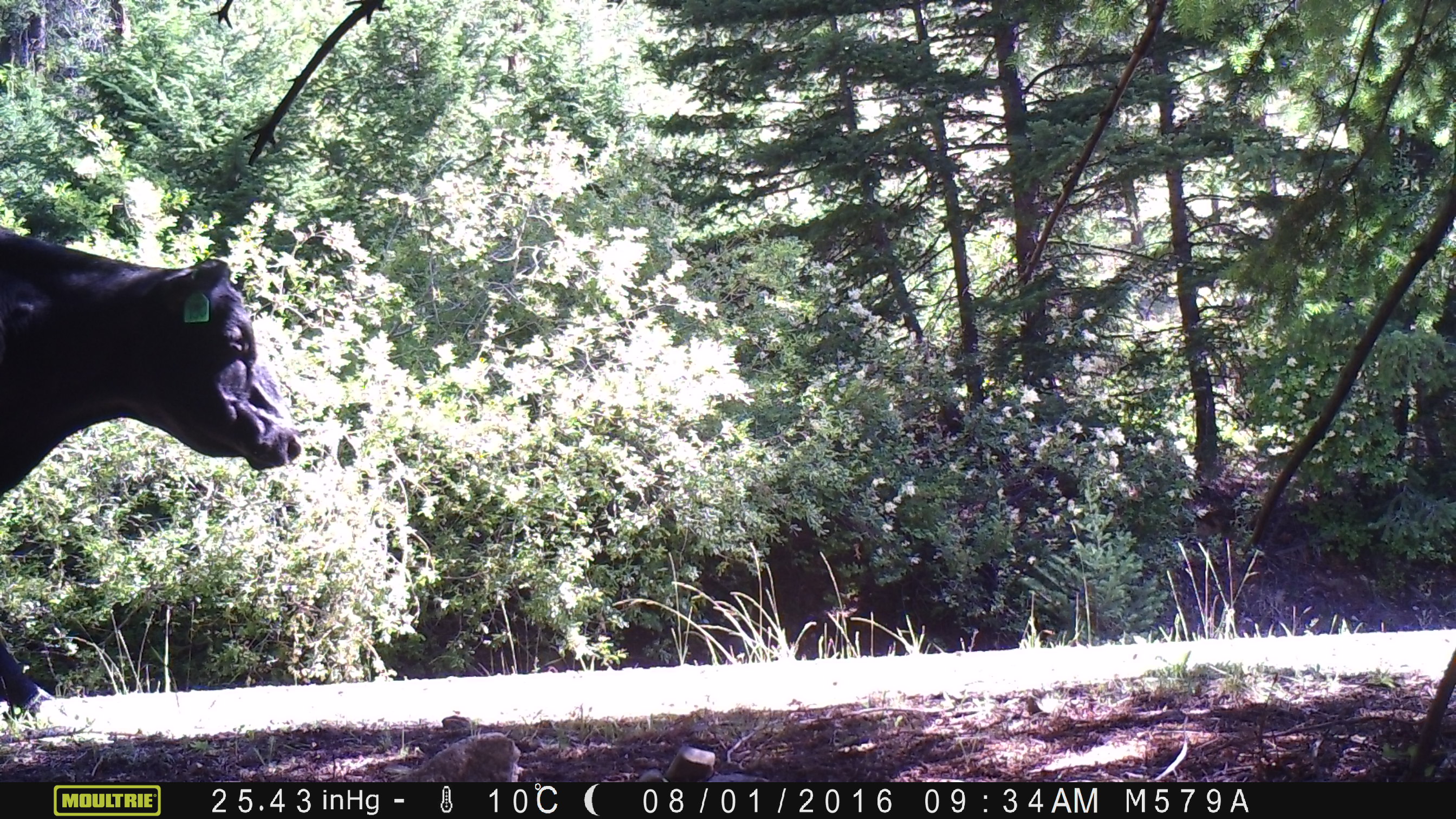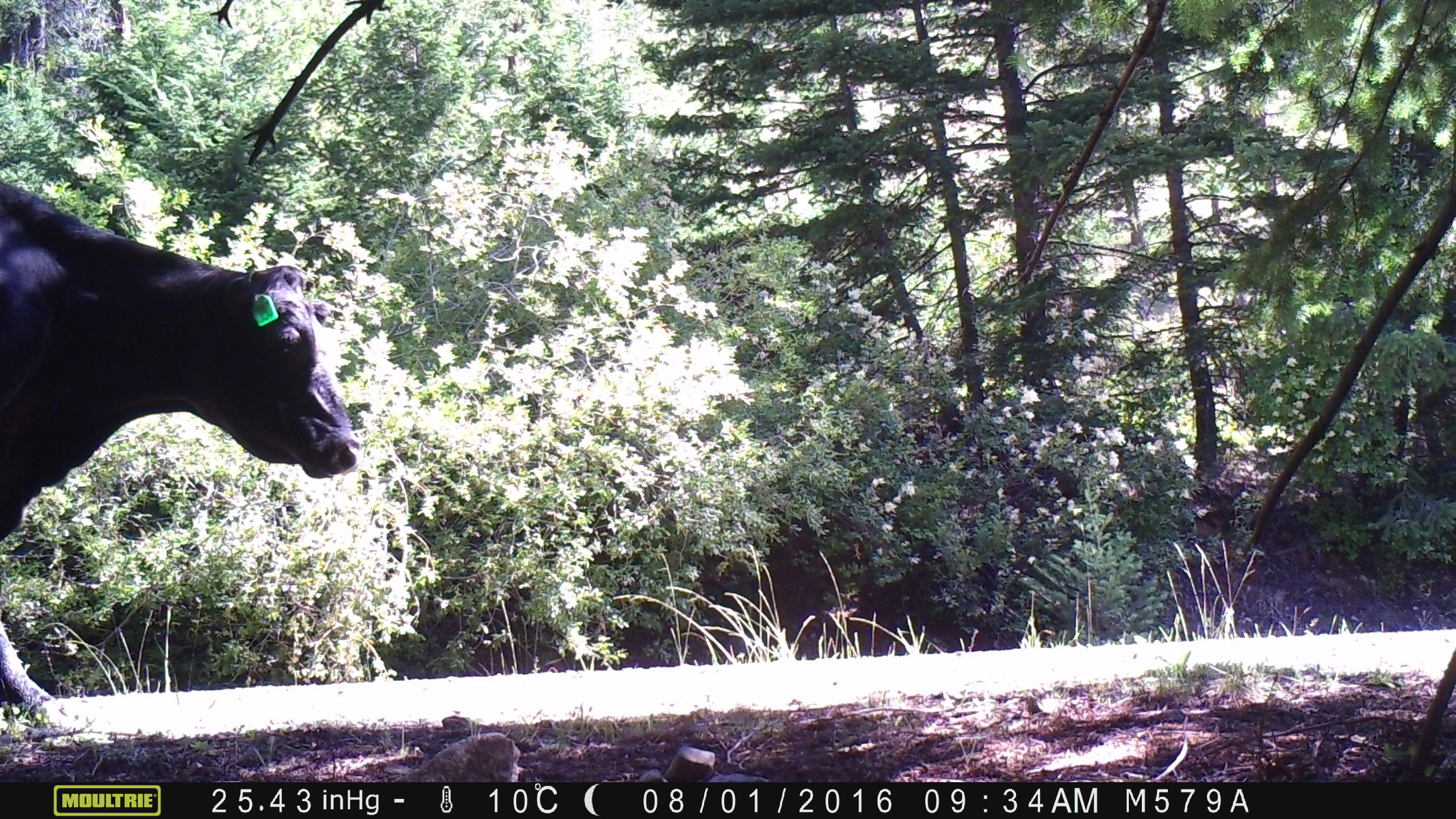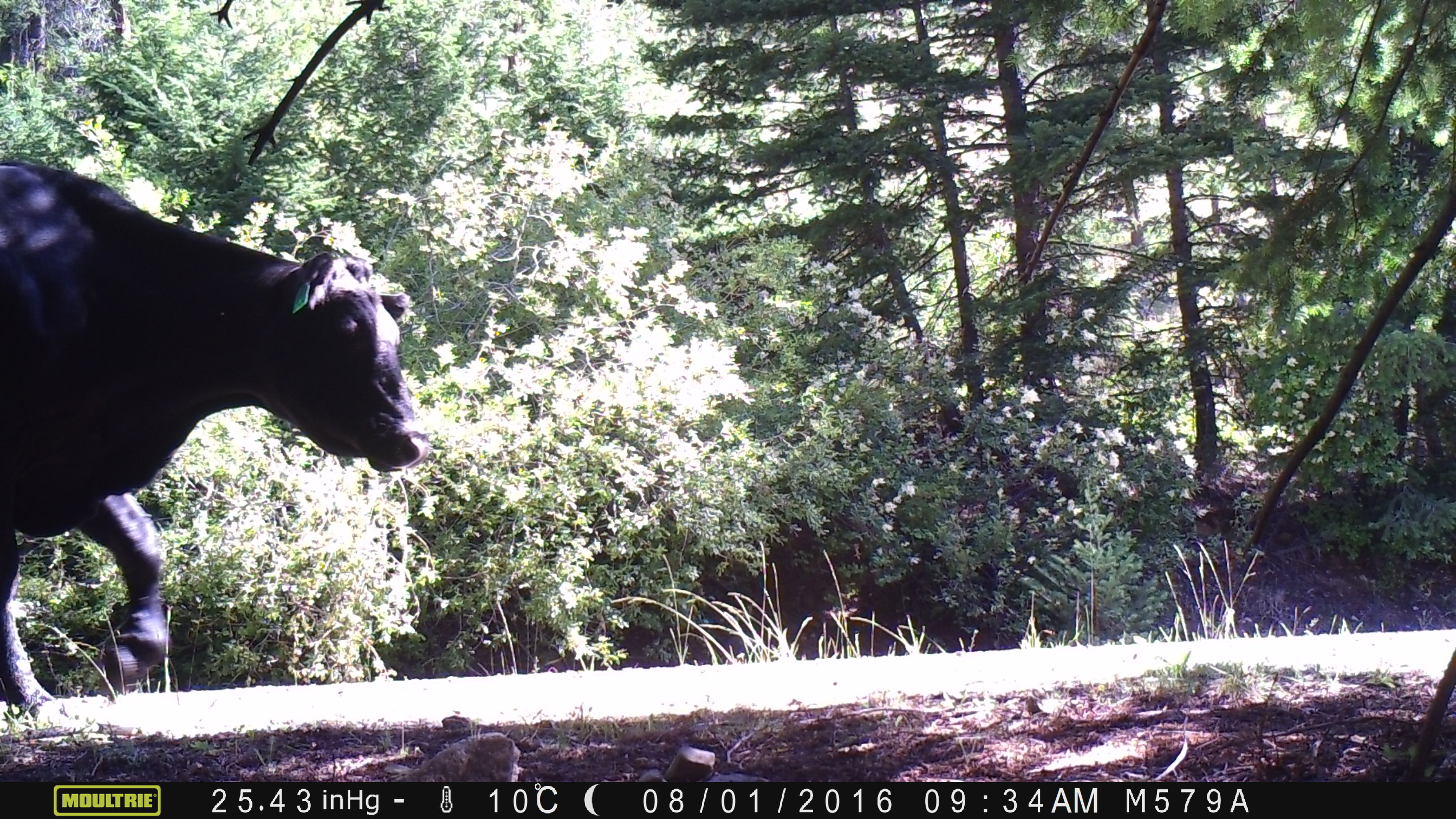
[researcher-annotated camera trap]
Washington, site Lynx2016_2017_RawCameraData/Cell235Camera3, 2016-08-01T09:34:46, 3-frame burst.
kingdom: Animalia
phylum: Chordata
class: Mammalia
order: Artiodactyla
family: Bovidae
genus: Bos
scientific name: Bos taurus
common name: domestic cattle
Domestic cattle (Bos taurus). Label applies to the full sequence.